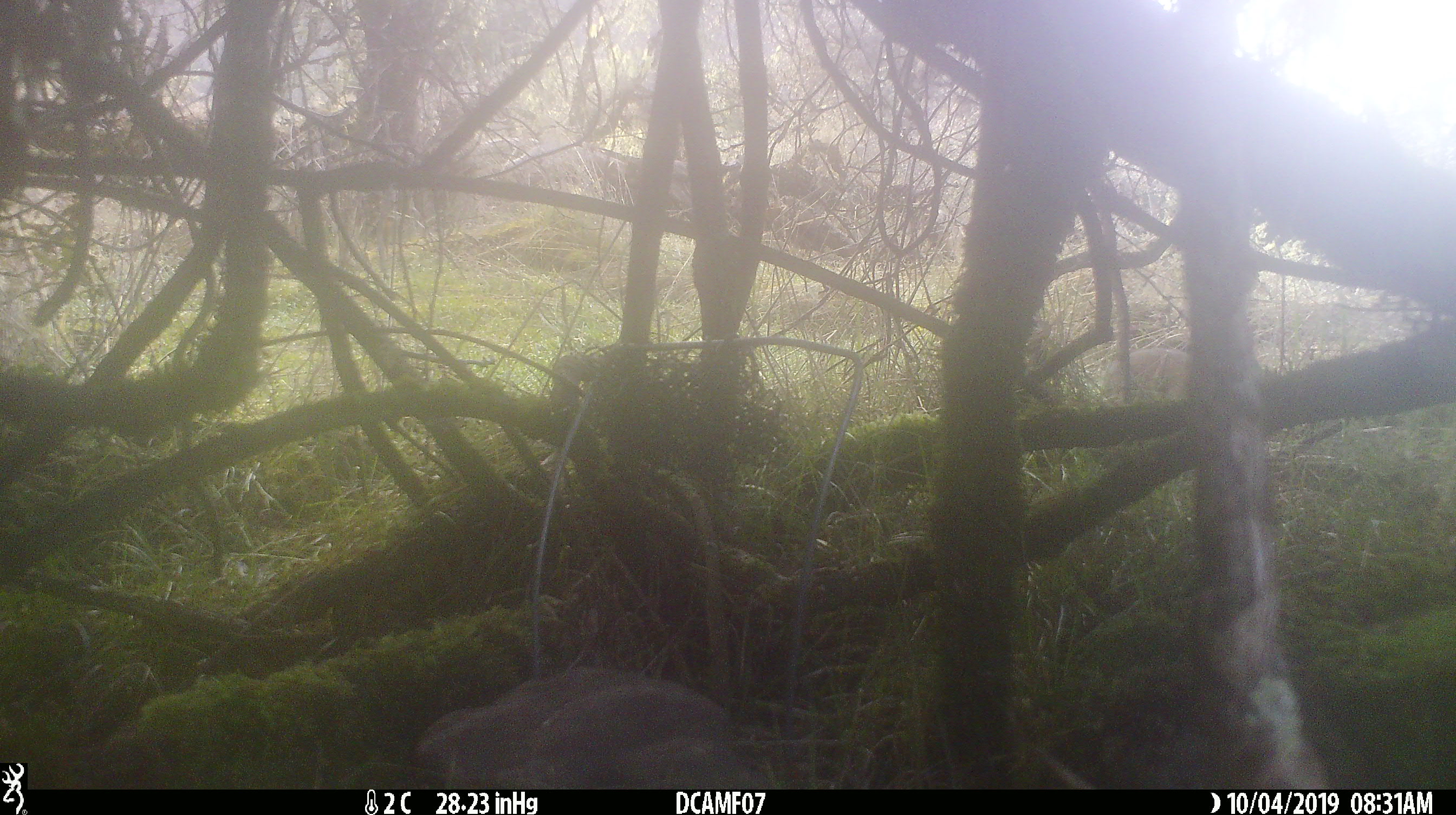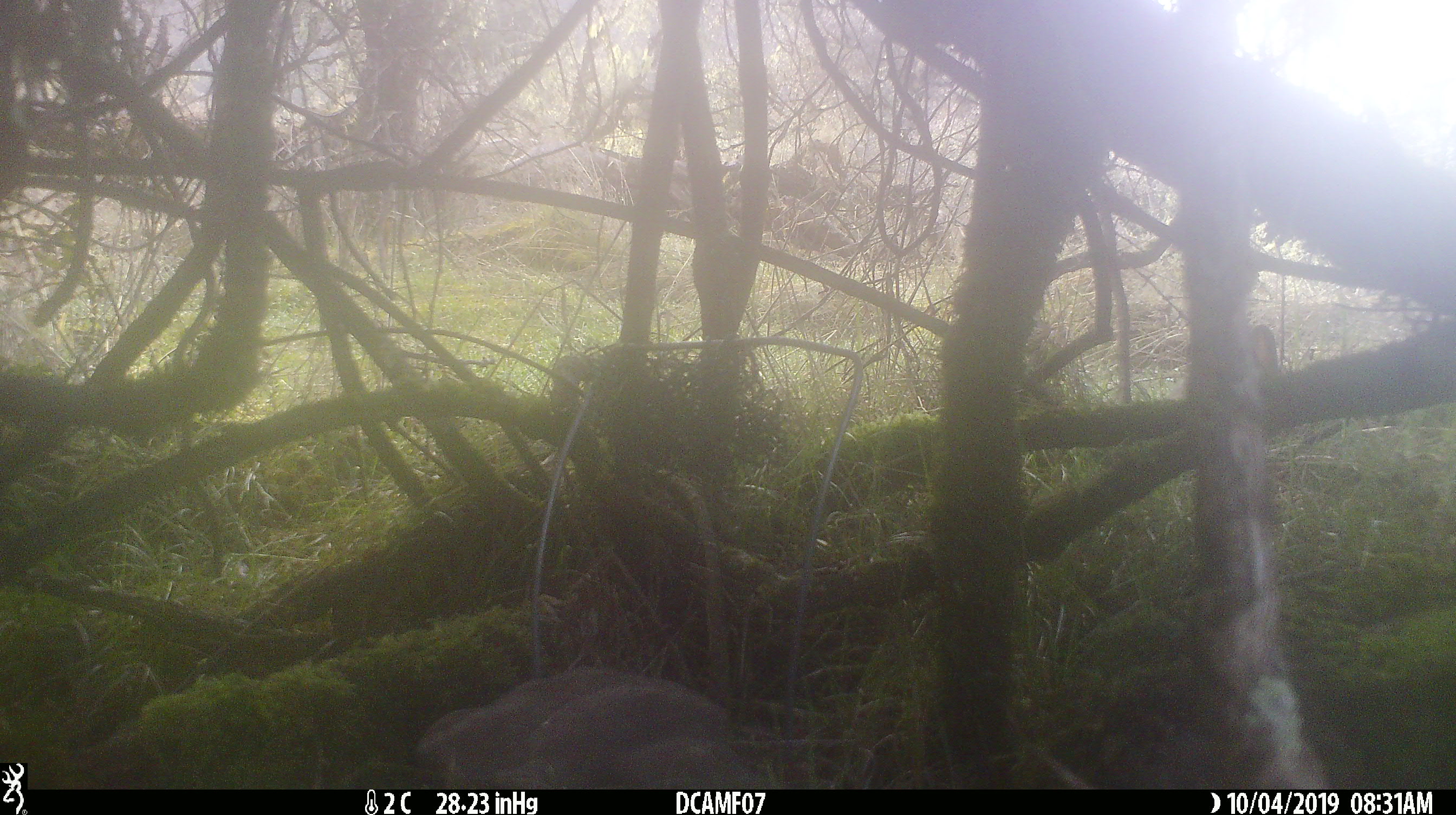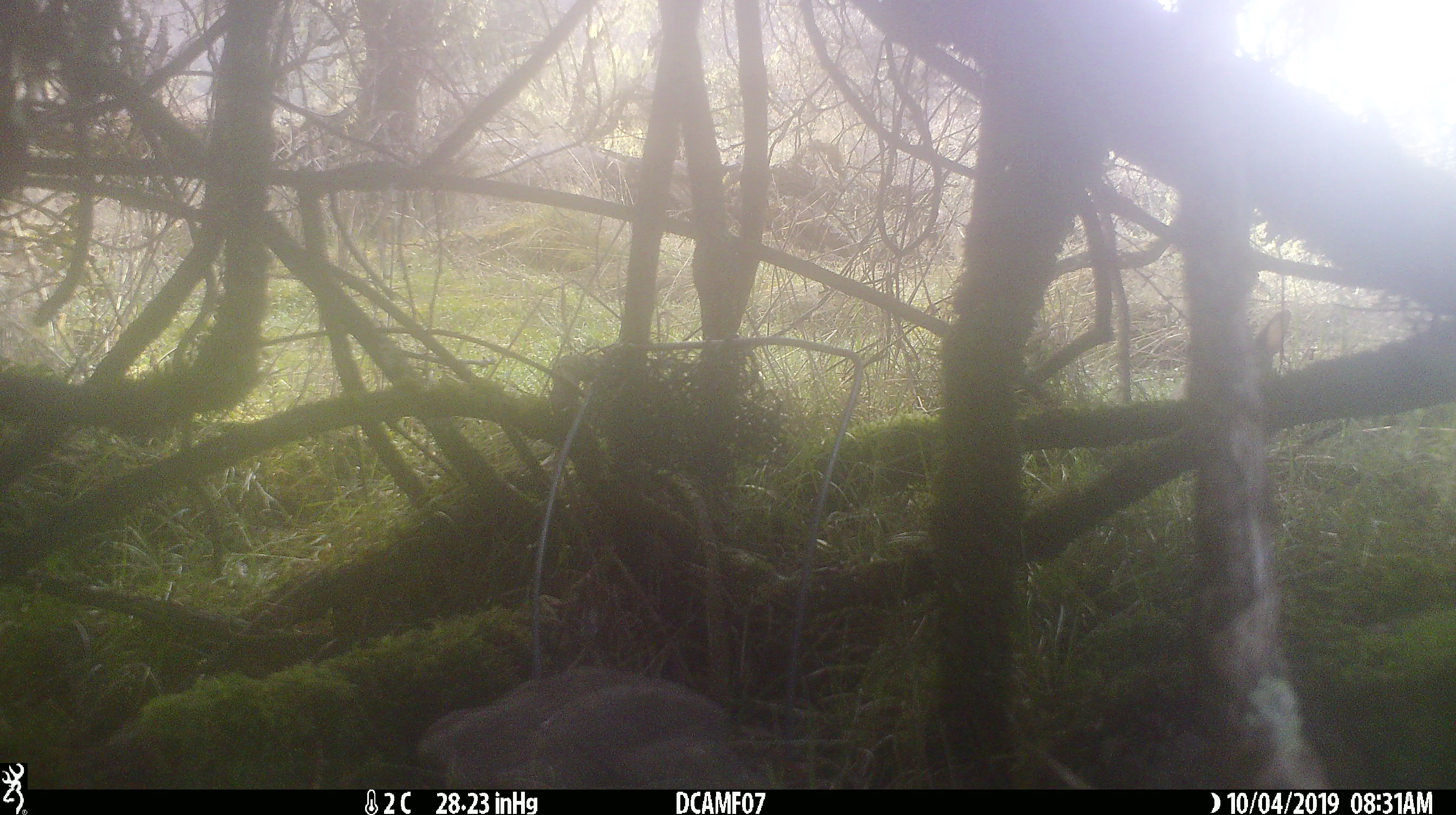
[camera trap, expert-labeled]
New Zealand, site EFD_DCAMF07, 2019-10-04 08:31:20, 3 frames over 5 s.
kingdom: Animalia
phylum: Chordata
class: Mammalia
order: Lagomorpha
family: Leporidae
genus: Oryctolagus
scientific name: Oryctolagus cuniculus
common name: european rabbit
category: rabbit